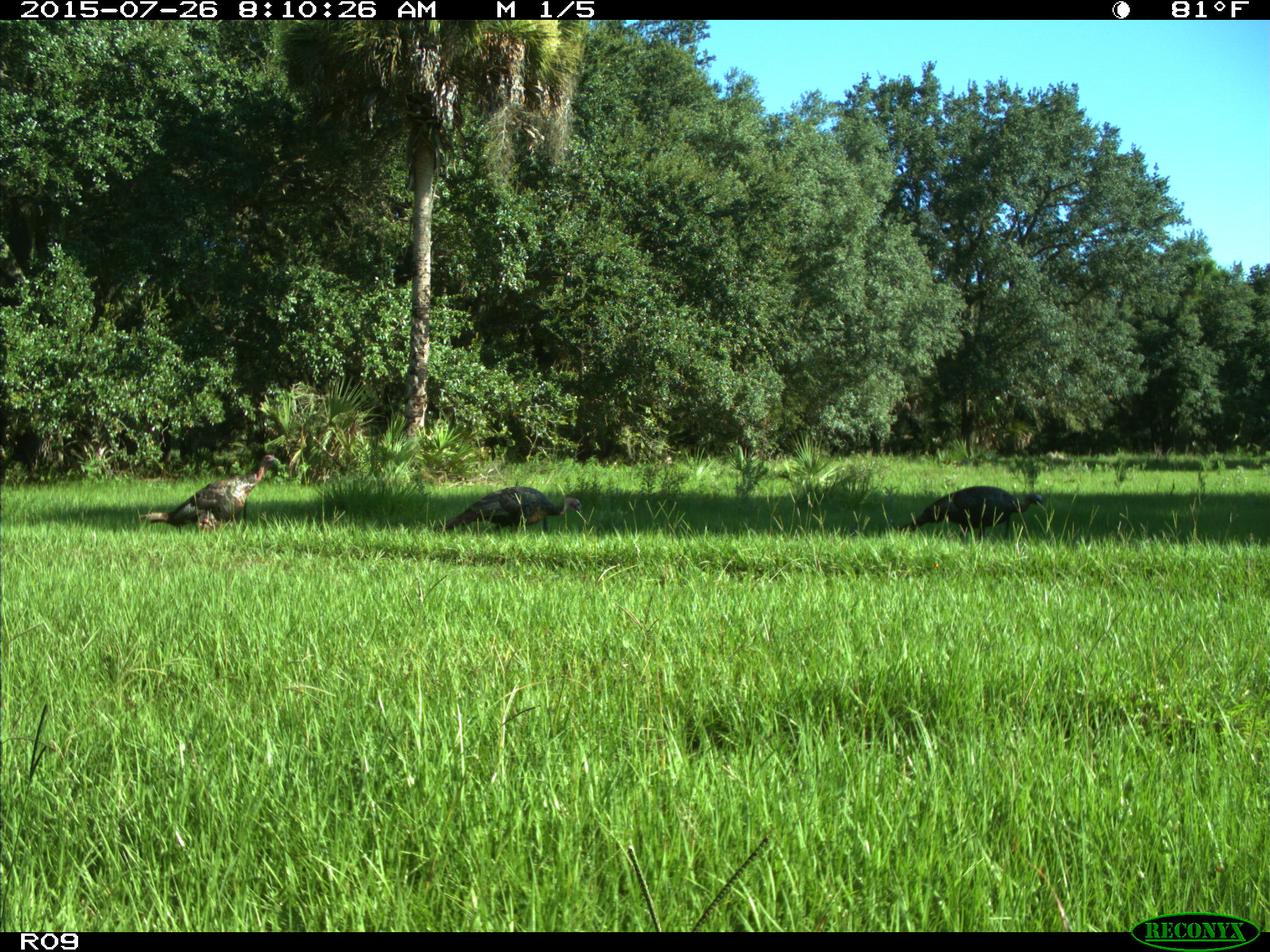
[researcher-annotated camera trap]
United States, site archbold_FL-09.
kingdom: Animalia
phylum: Chordata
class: Aves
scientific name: Aves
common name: birds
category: unidentified bird